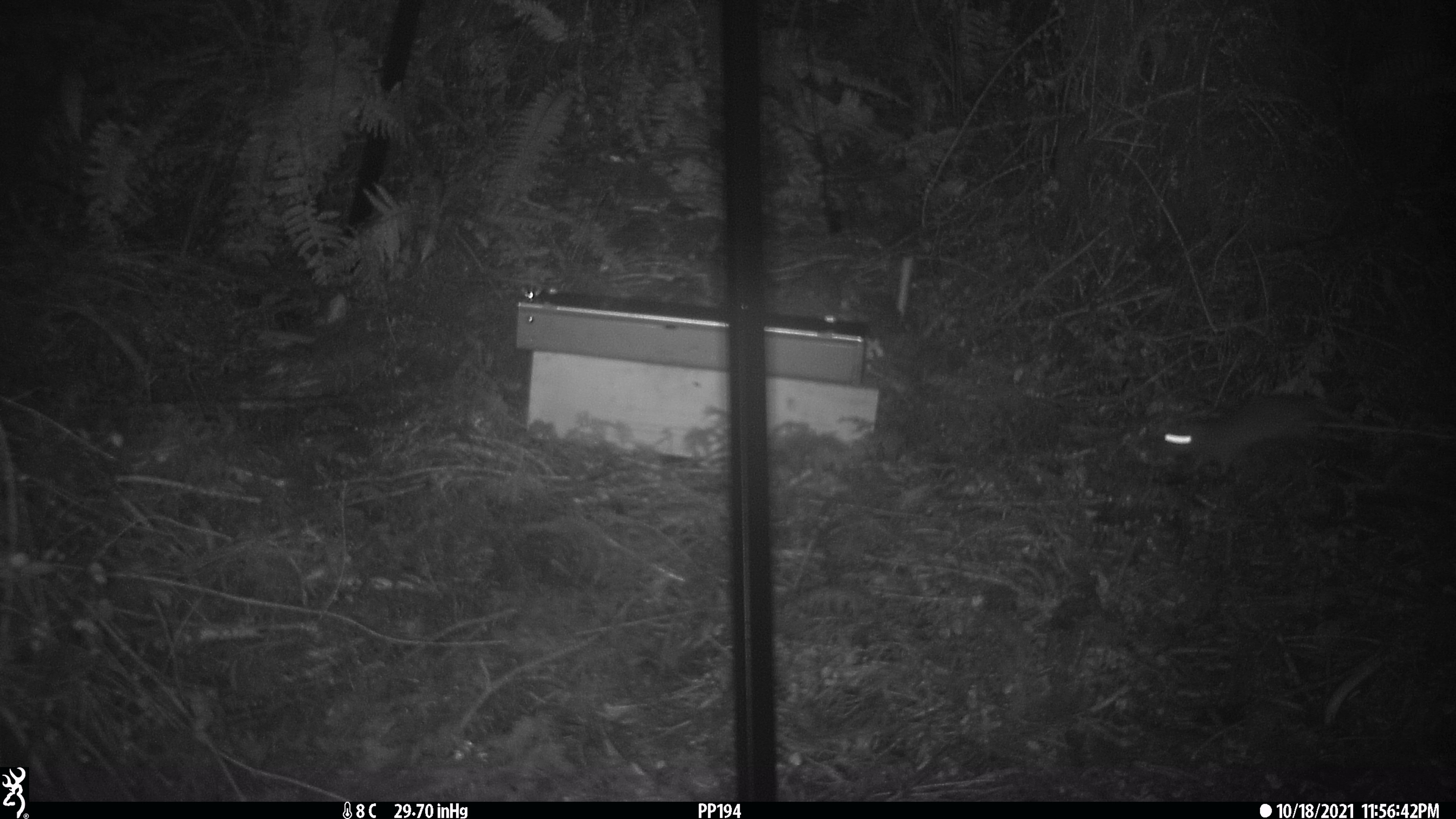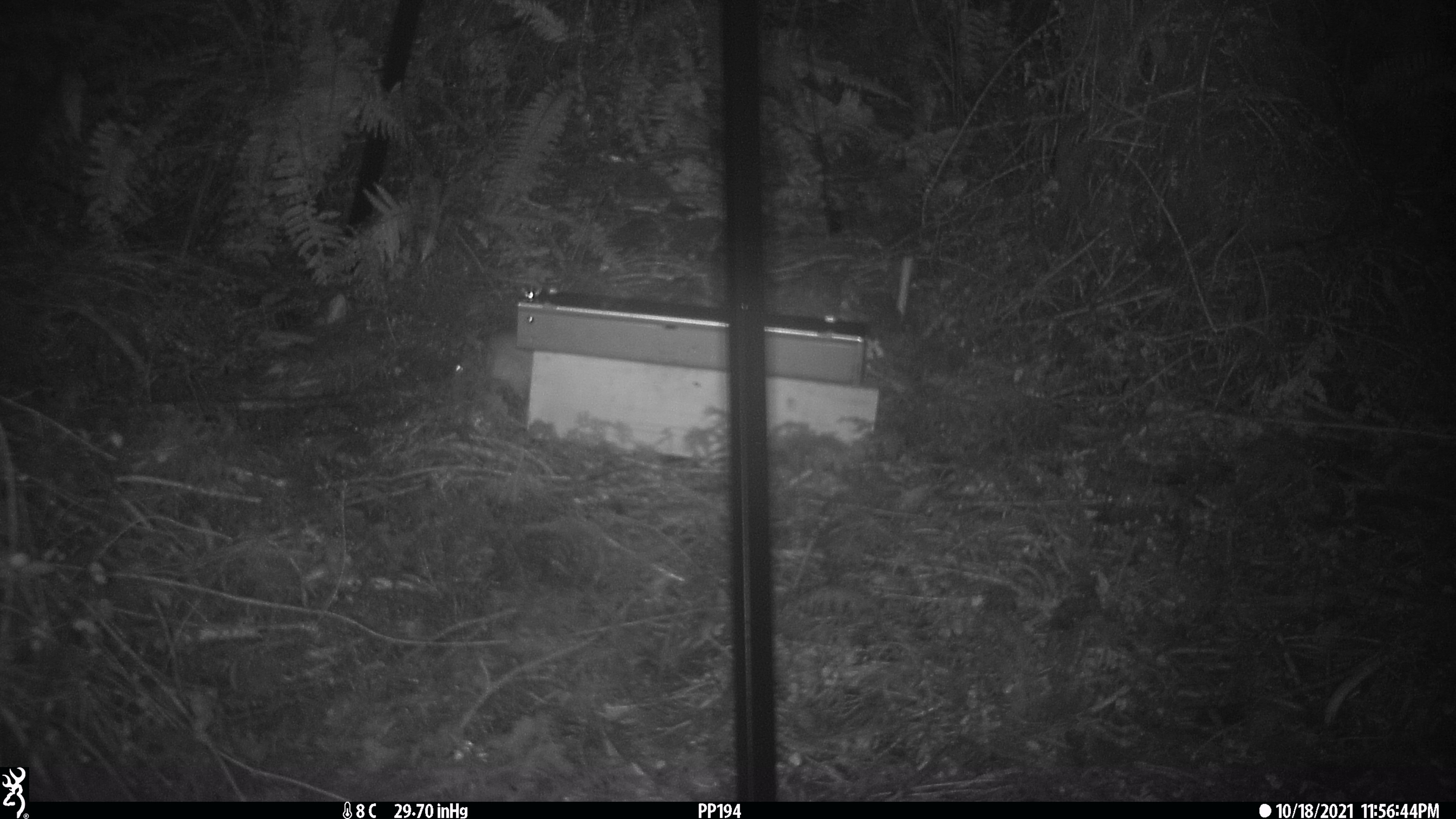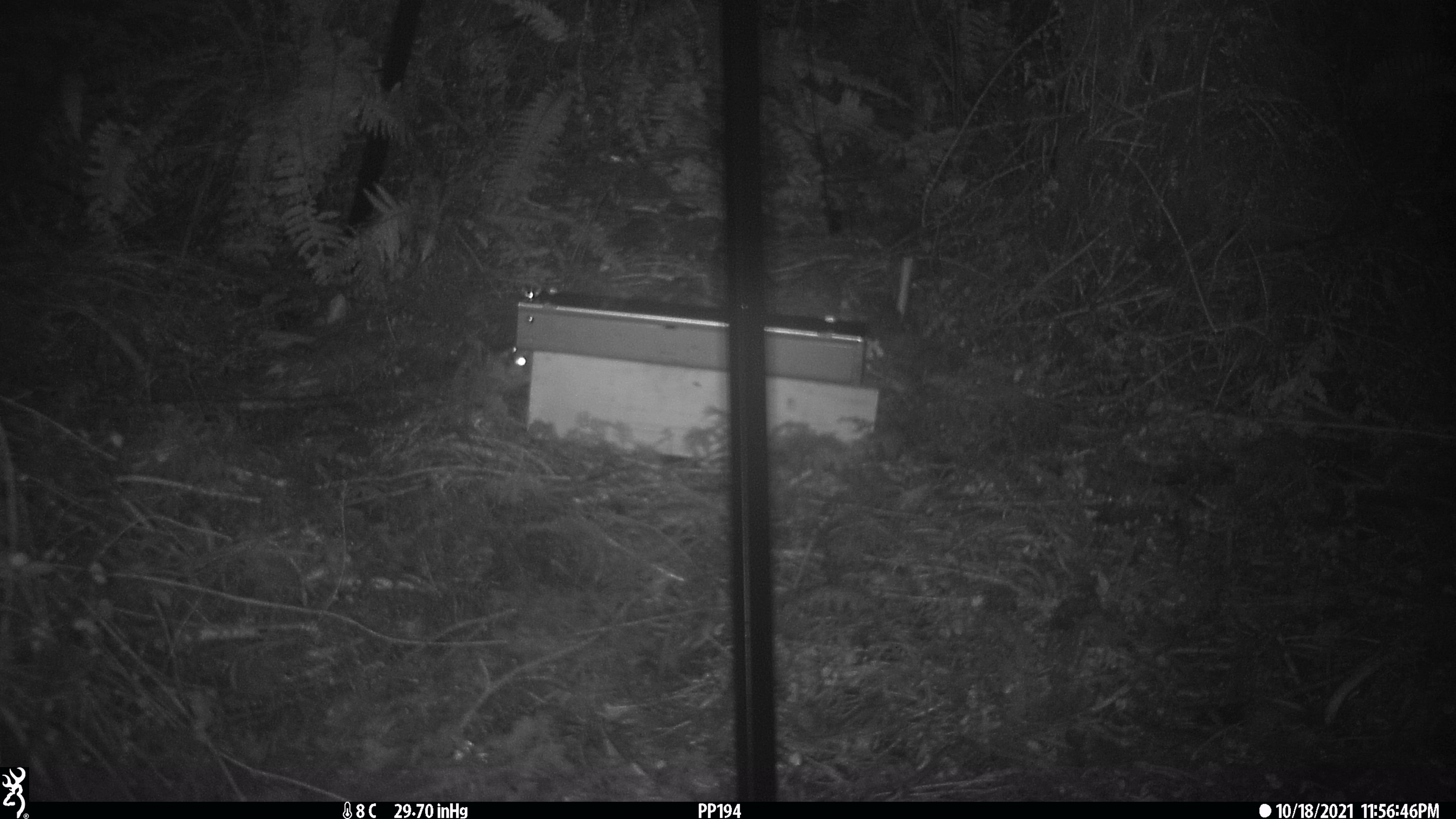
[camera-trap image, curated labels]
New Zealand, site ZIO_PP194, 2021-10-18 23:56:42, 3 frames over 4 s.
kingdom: Animalia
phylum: Chordata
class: Mammalia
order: Rodentia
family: Muridae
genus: Rattus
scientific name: Rattus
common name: rat